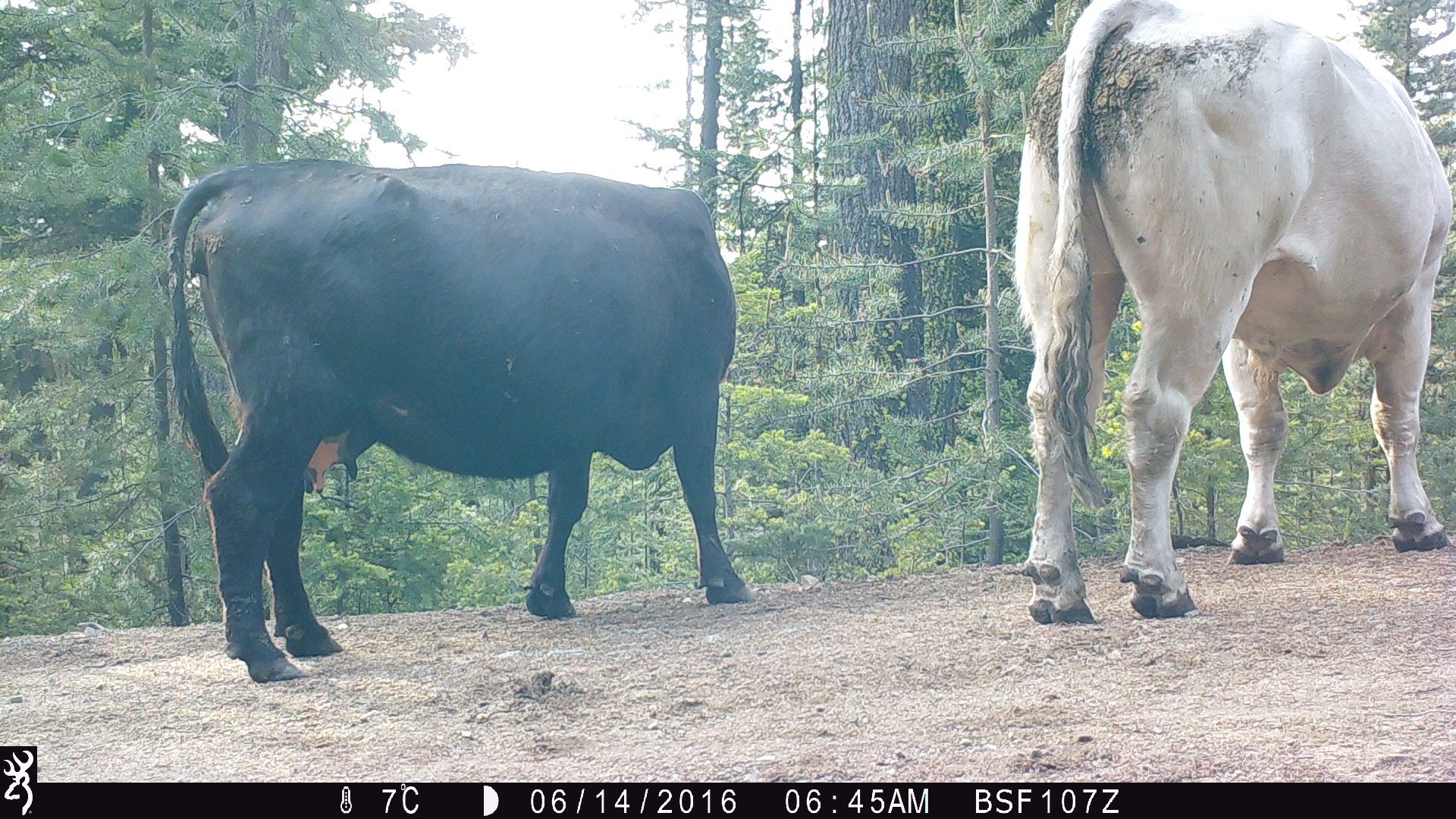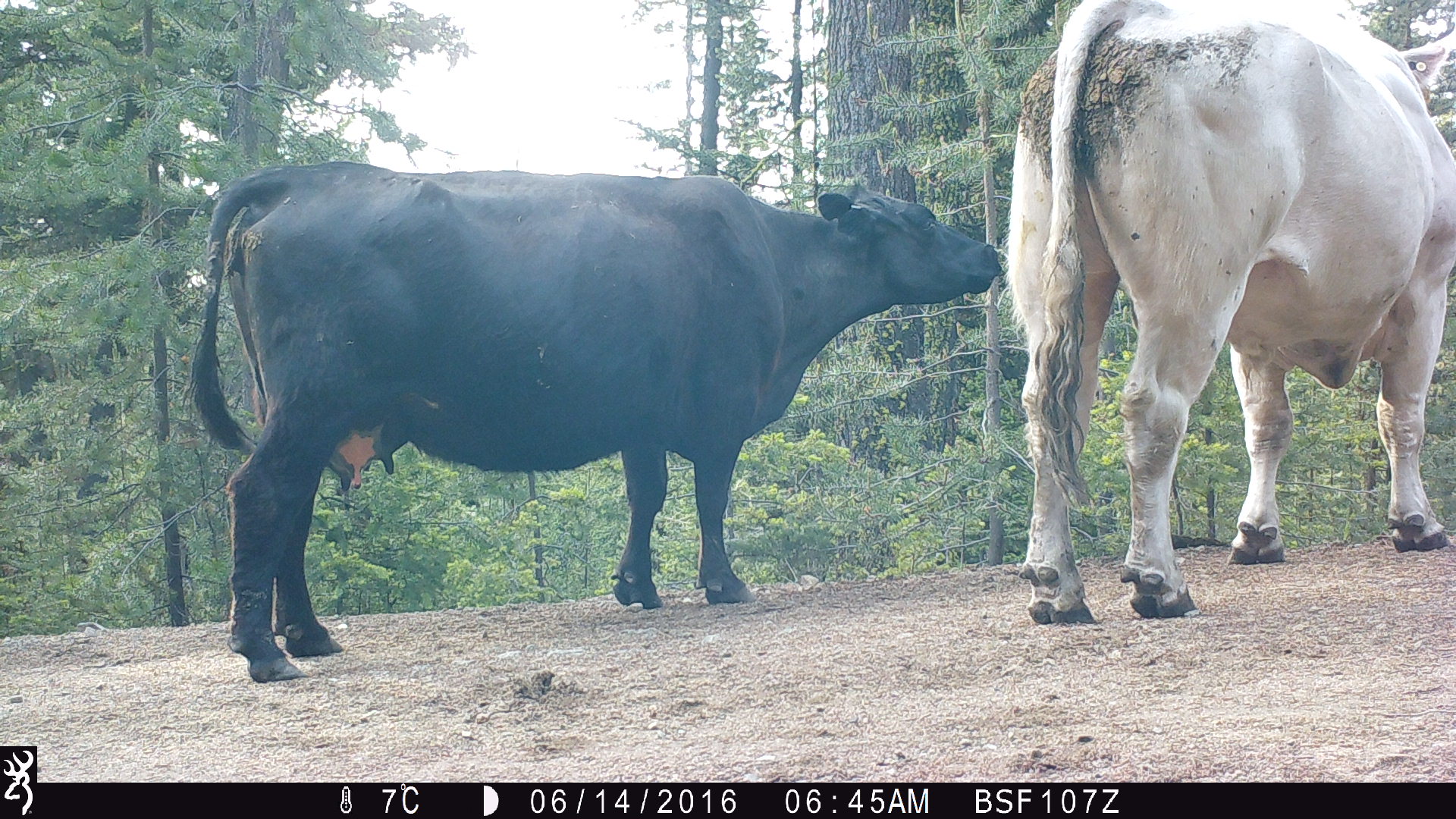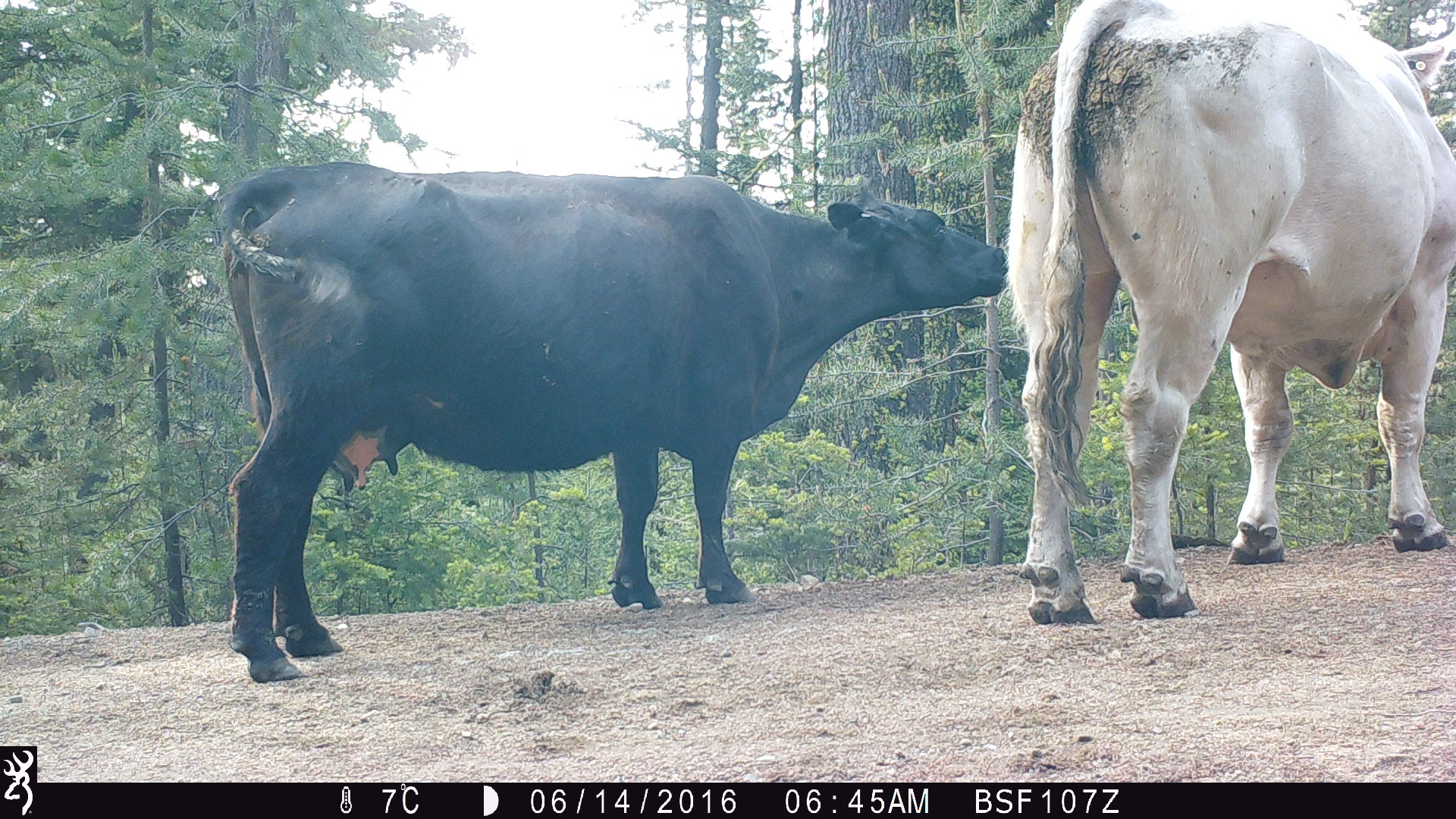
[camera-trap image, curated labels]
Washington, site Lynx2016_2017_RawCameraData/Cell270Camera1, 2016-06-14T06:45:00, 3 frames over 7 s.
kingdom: Animalia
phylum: Chordata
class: Mammalia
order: Artiodactyla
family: Bovidae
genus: Bos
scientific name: Bos taurus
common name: domestic cattle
Domestic cattle (Bos taurus). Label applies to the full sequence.